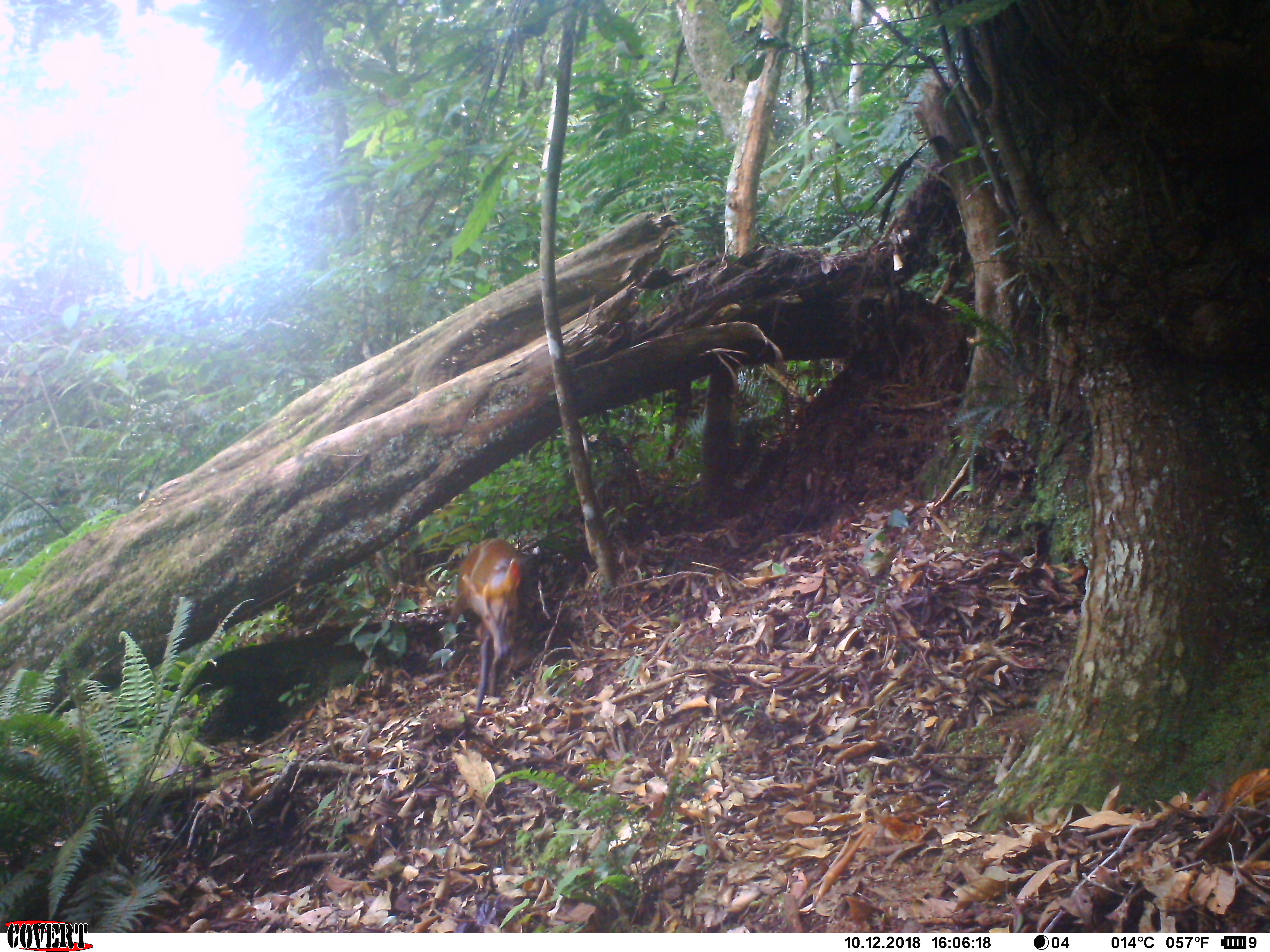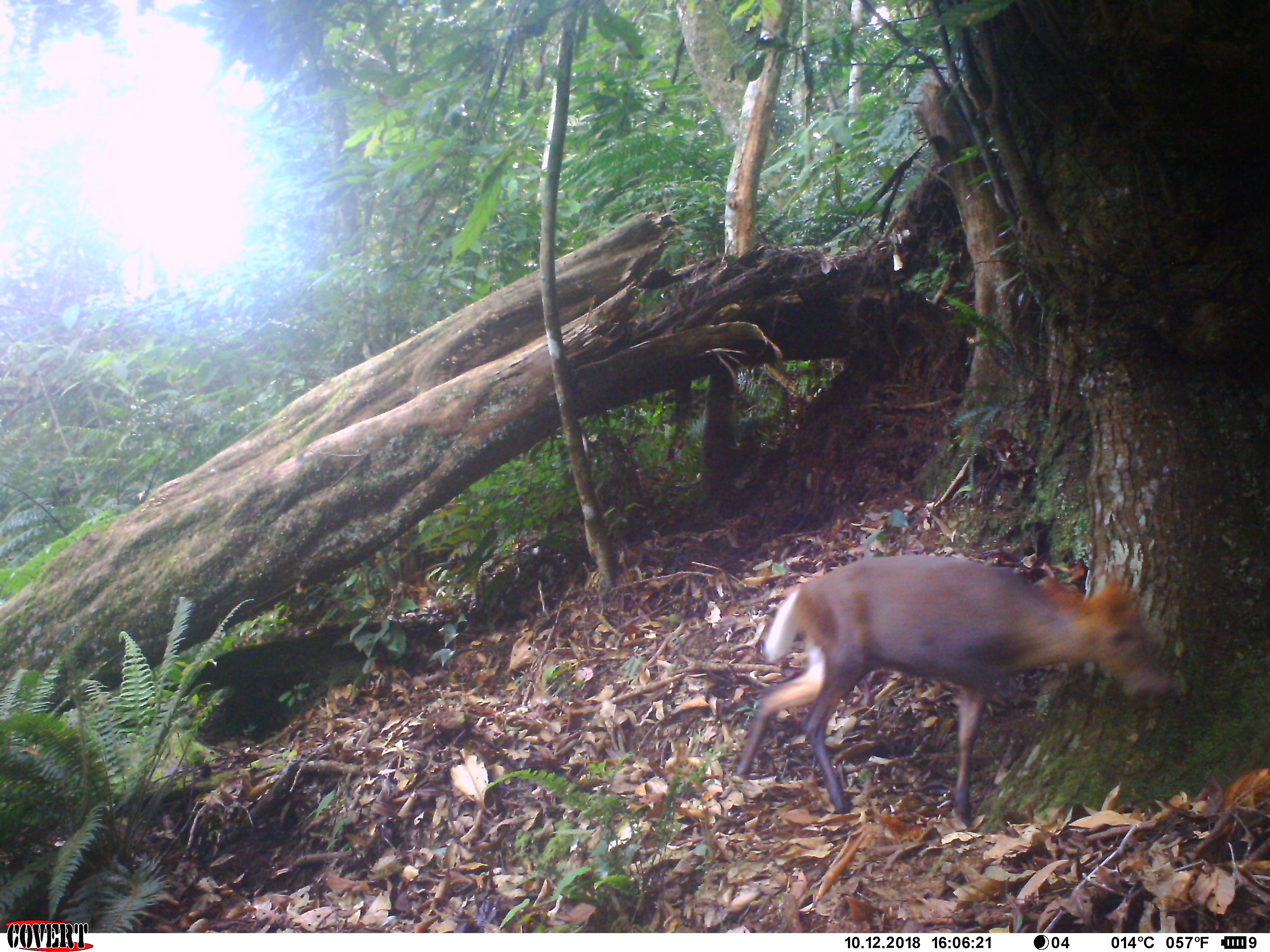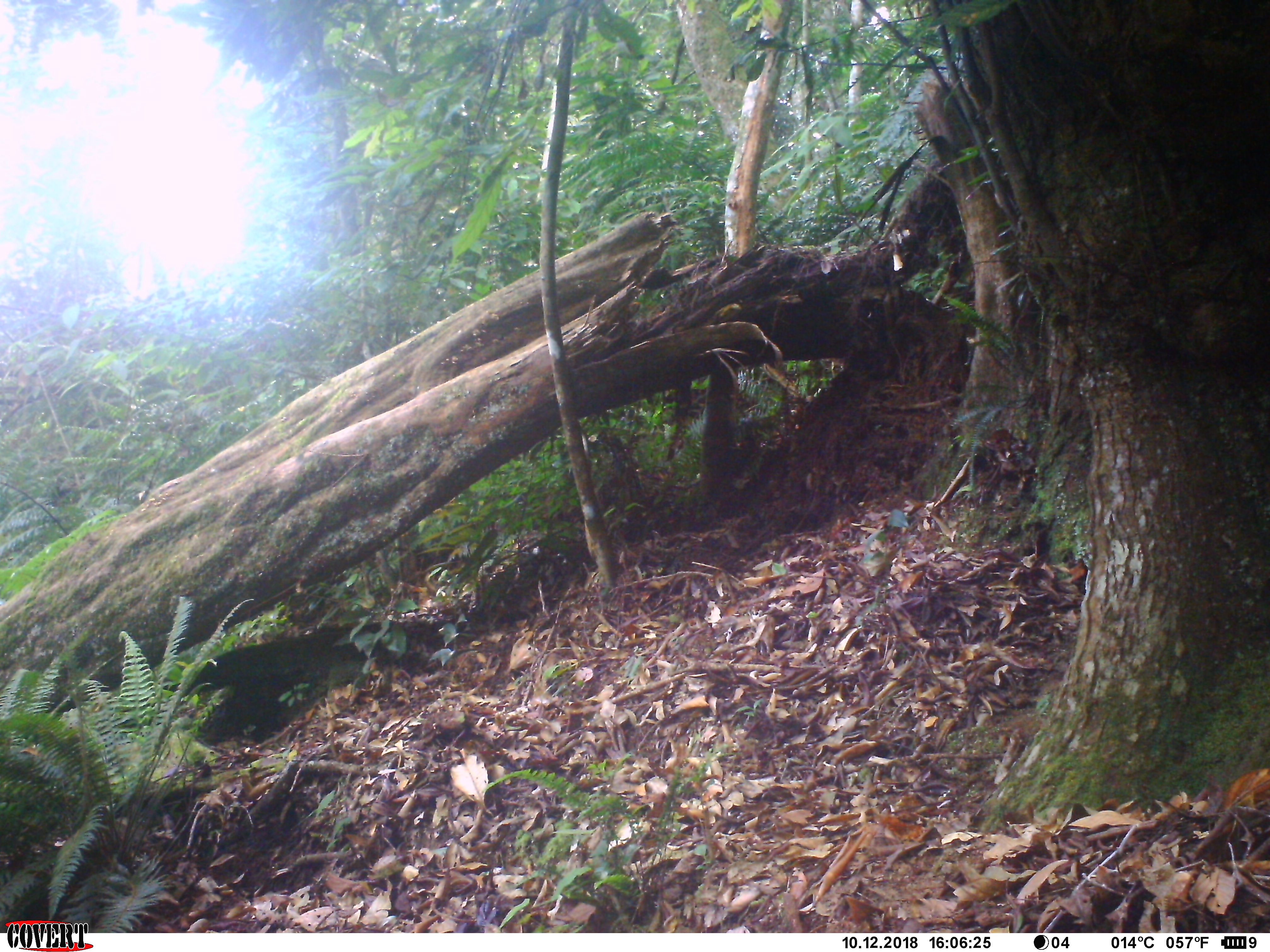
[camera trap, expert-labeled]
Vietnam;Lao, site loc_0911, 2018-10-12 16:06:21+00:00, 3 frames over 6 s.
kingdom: Animalia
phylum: Chordata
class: Mammalia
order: Artiodactyla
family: Cervidae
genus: Muntiacus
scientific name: Muntiacus rooseveltorum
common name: roosevelt's muntjac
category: roosevelts muntjac group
Roosevelts muntjac group (roosevelt's muntjac) (Muntiacus rooseveltorum). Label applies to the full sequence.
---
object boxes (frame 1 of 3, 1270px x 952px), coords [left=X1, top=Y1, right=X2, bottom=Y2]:
roosevelts muntjac group: [left=446, top=537, right=525, bottom=713]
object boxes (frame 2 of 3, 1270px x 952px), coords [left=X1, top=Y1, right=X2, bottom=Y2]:
roosevelts muntjac group: [left=734, top=553, right=1172, bottom=831]